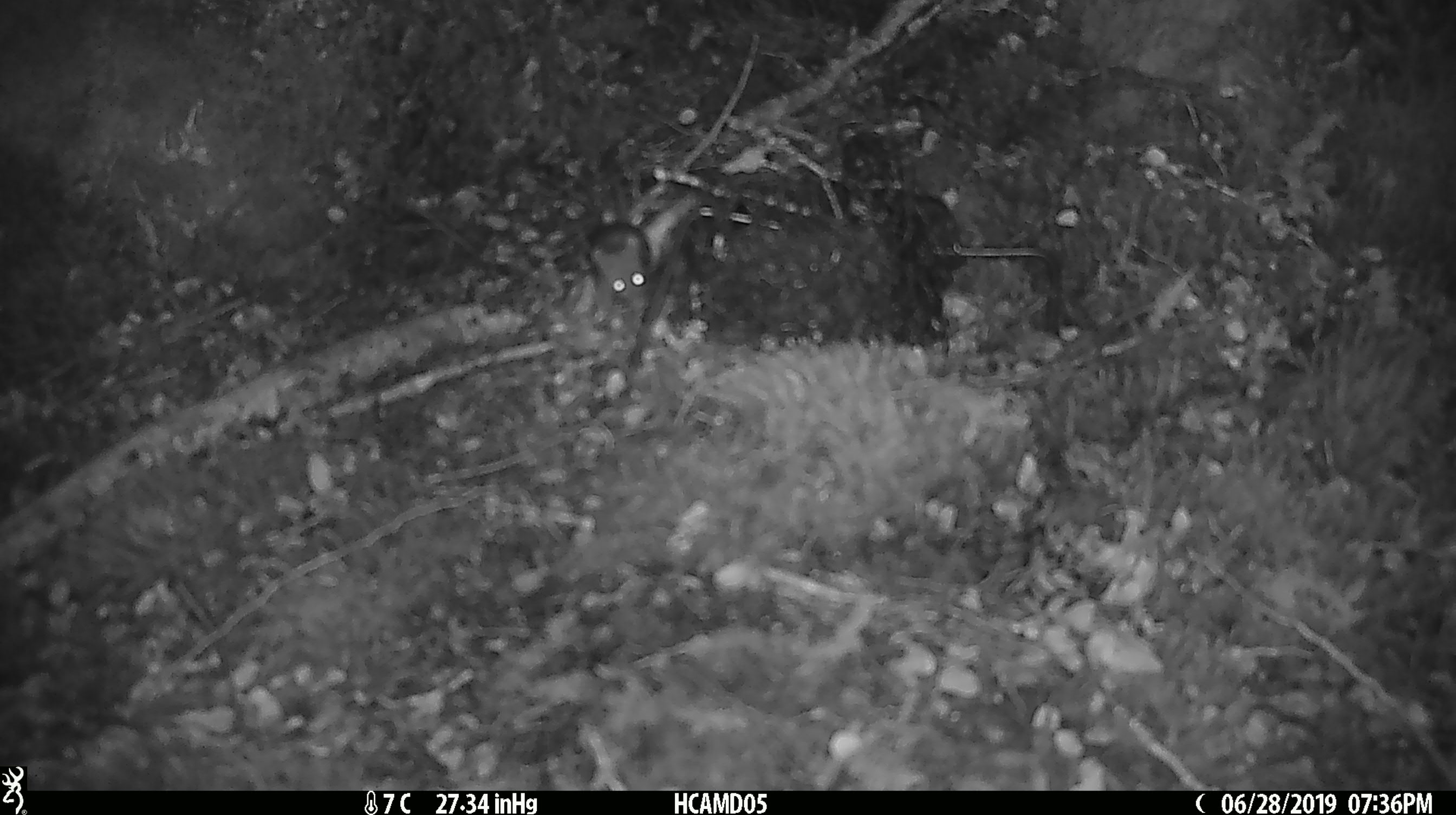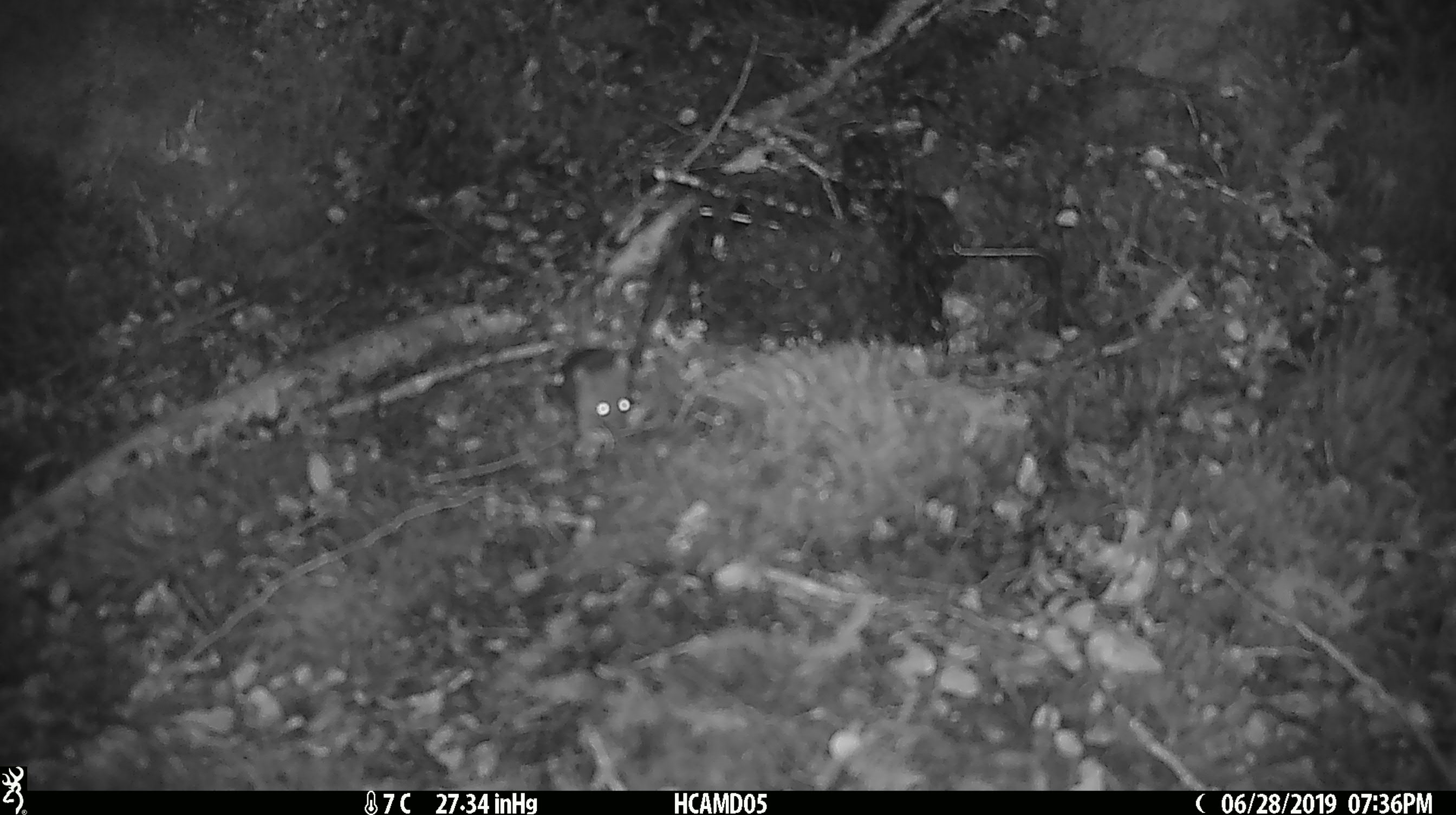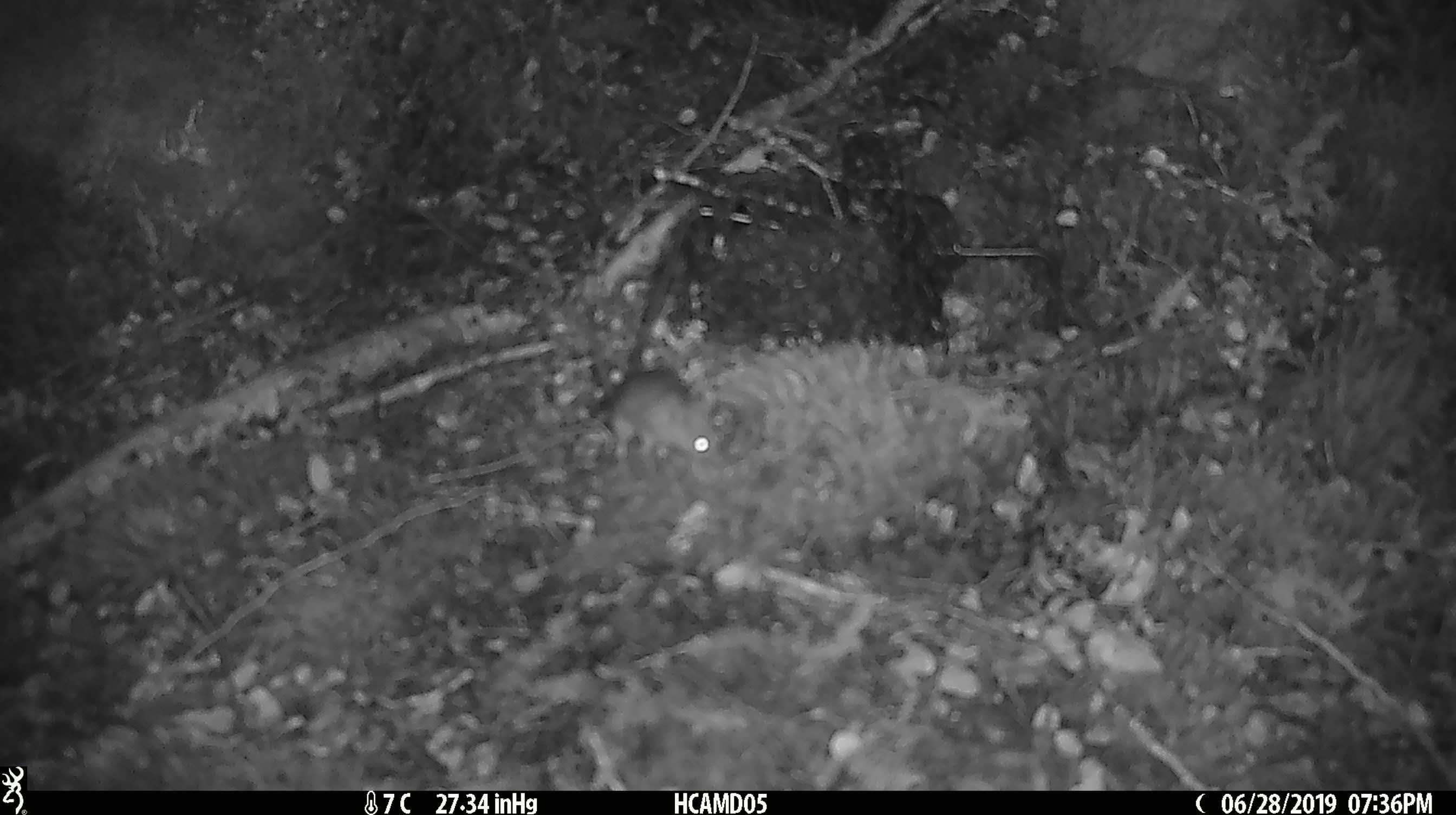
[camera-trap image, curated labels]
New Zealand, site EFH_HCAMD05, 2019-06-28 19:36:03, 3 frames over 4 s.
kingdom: Animalia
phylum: Chordata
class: Mammalia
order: Rodentia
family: Muridae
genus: Mus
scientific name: Mus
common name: mouse